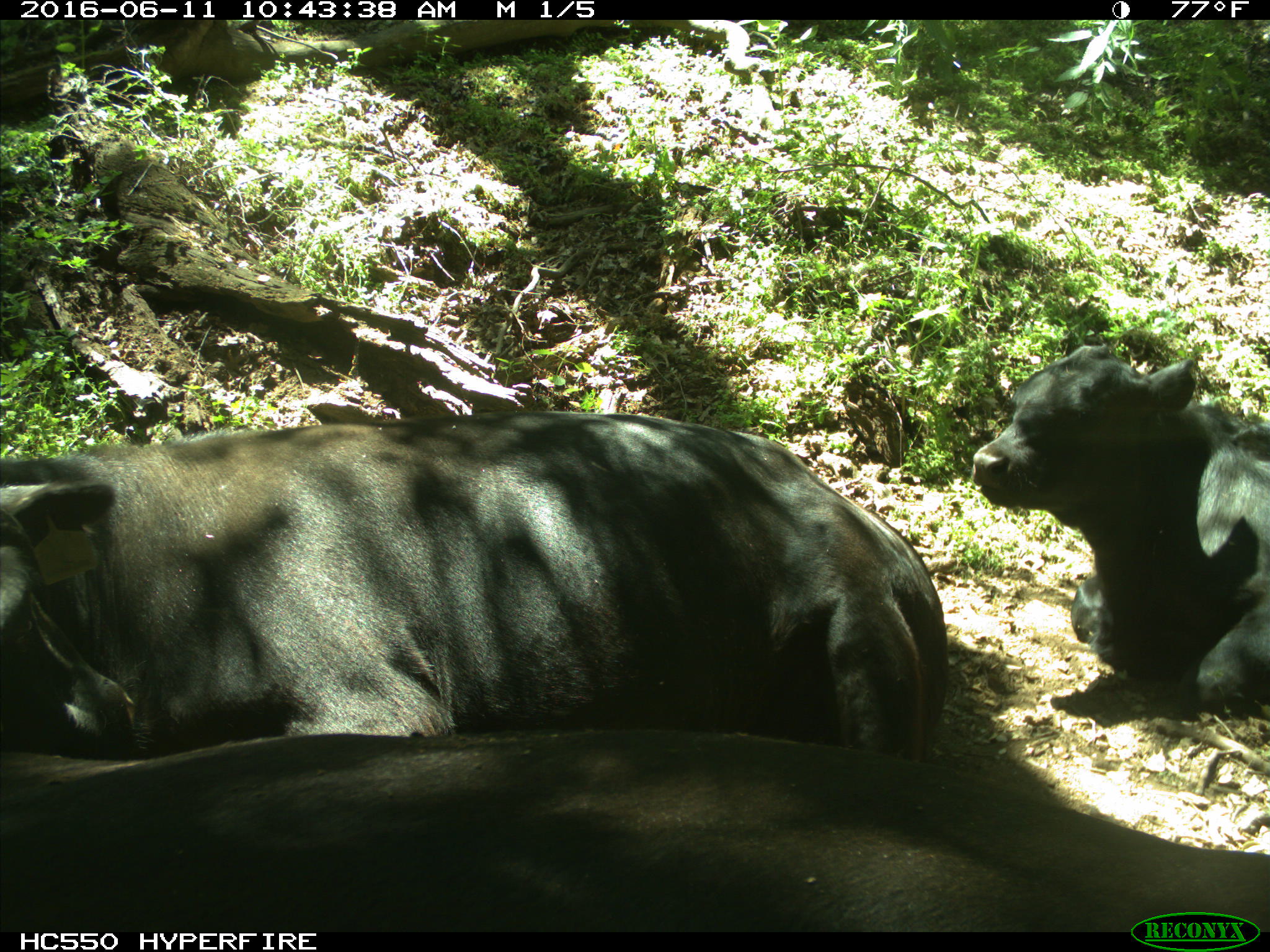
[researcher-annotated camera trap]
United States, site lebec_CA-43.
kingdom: Animalia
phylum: Chordata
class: Mammalia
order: Artiodactyla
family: Bovidae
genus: Bos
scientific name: Bos taurus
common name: domestic cow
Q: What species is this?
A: Bos taurus (domestic cow).